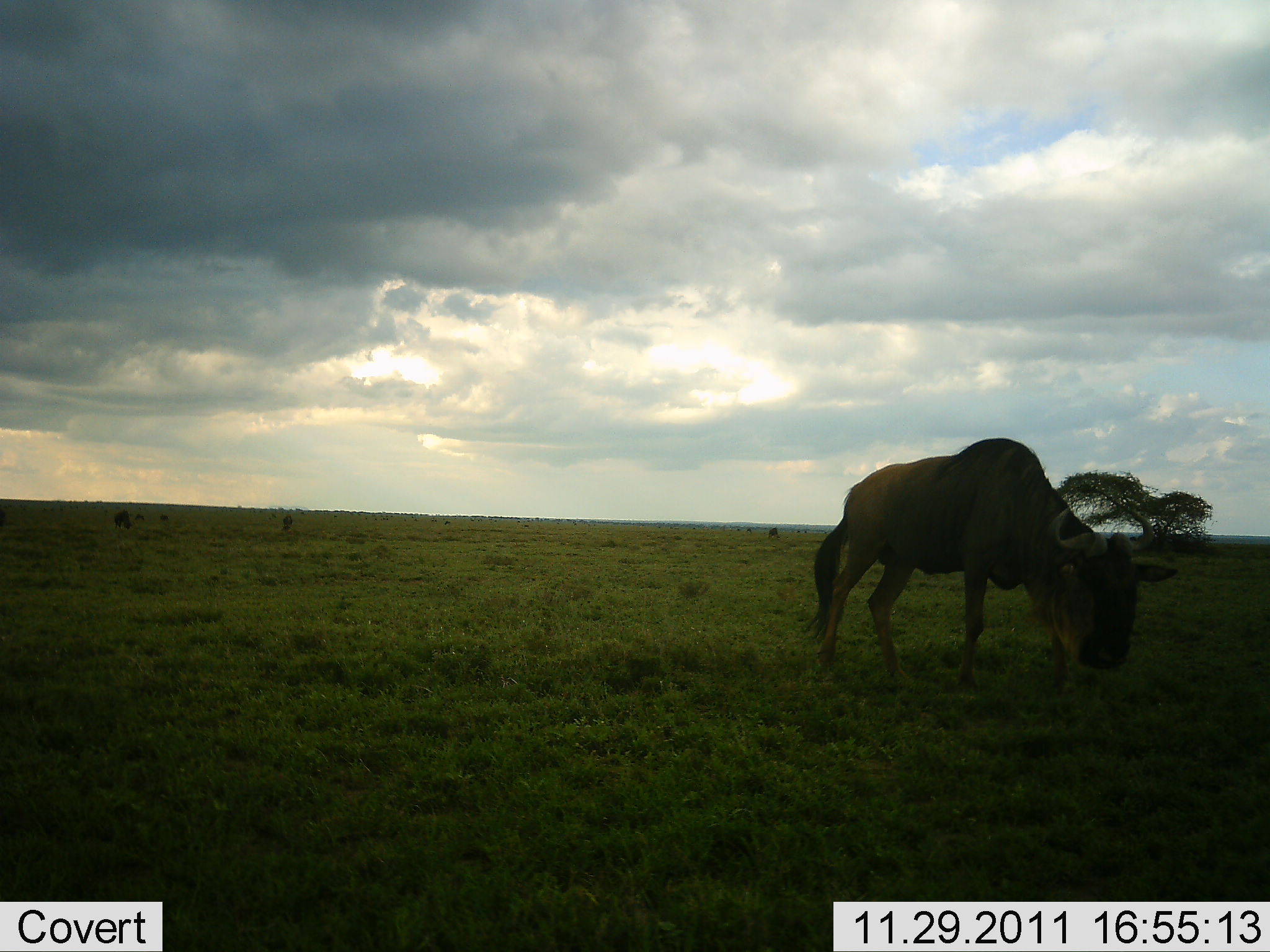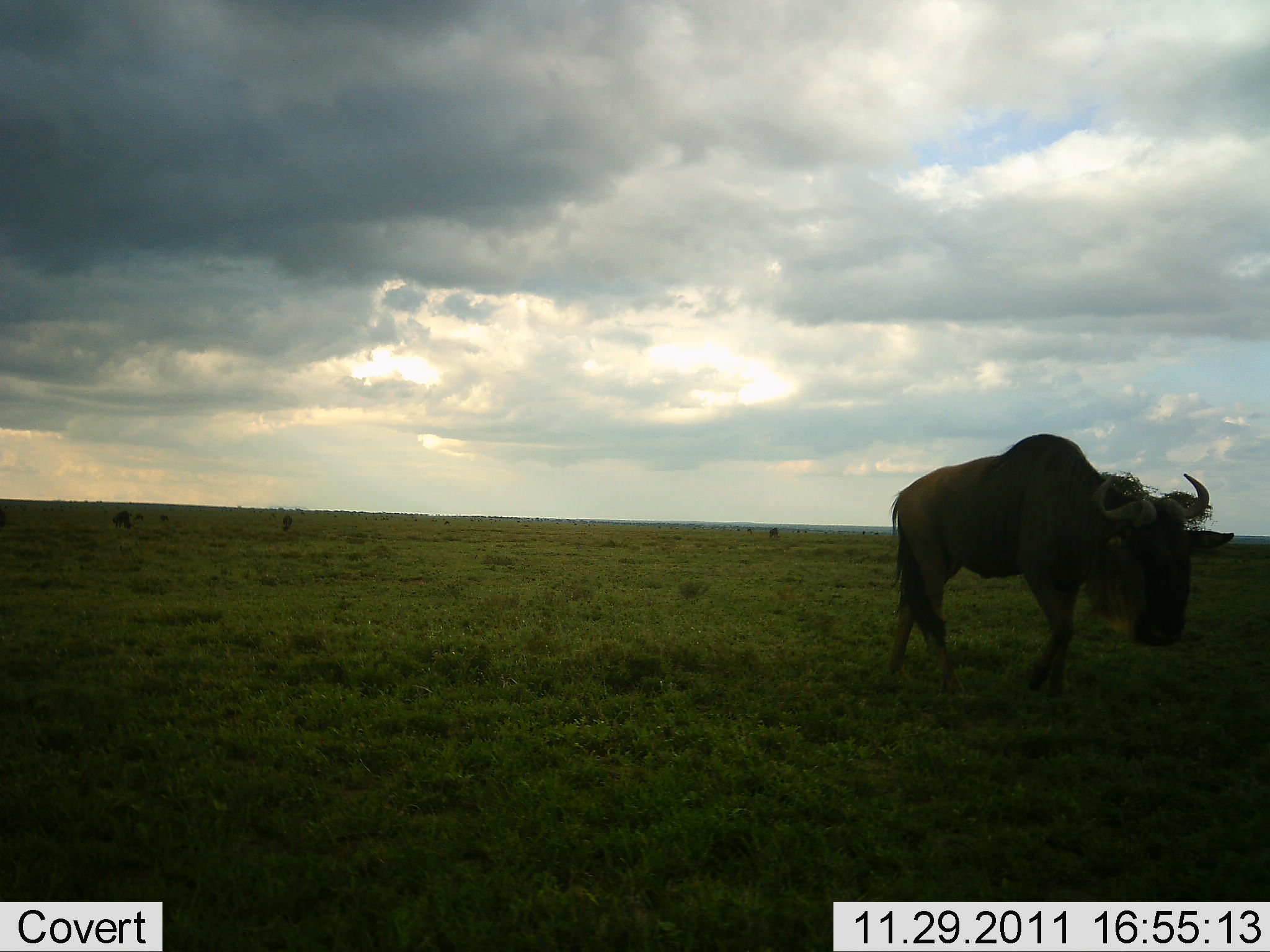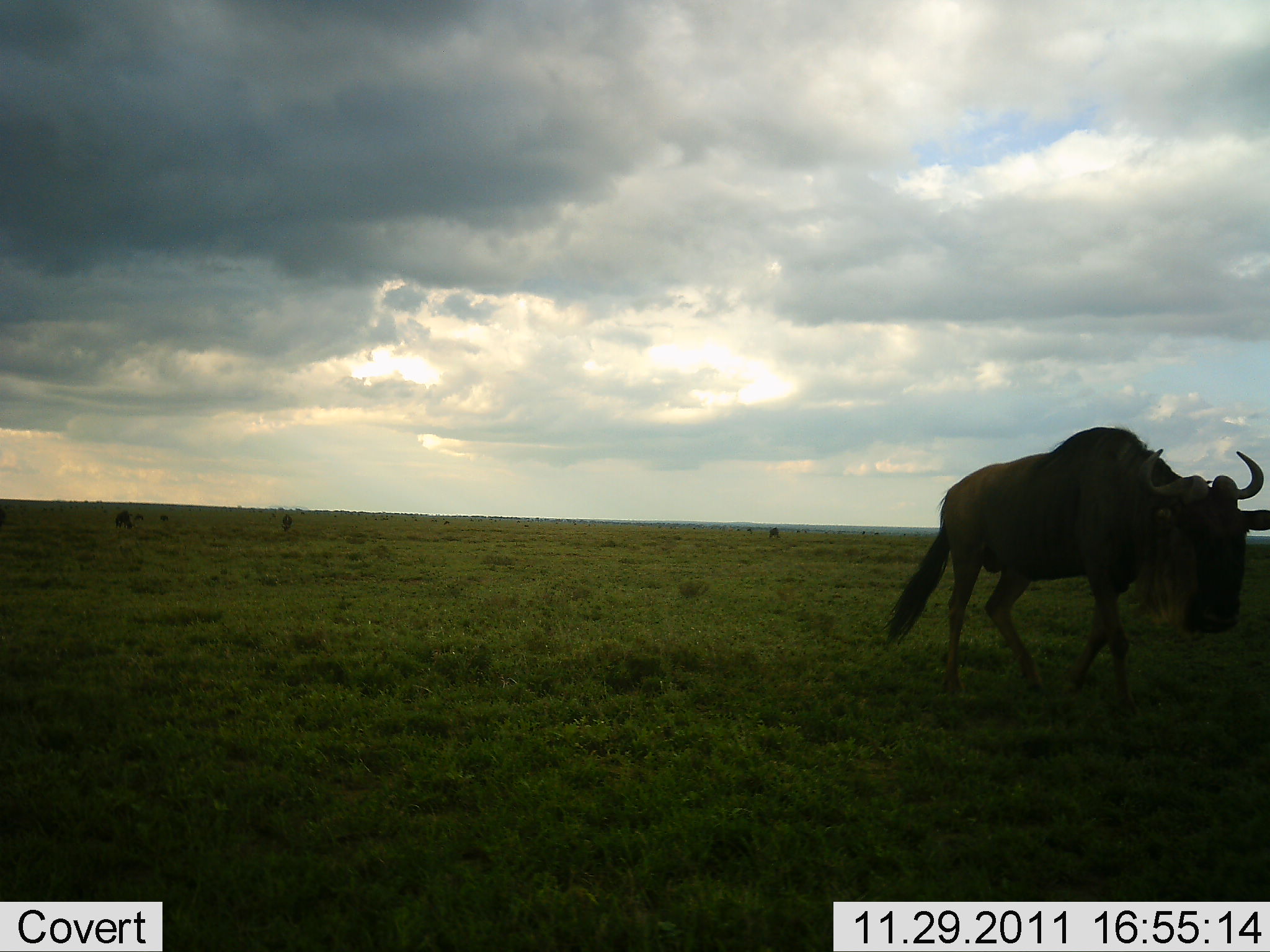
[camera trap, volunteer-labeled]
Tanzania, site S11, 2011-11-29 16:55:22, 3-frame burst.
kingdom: Animalia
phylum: Chordata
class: Mammalia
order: Artiodactyla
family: Bovidae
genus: Connochaetes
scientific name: Connochaetes taurinus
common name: blue wildebeest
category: wildebeest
Wildebeest (blue wildebeest) (Connochaetes taurinus), count 1. Behavior (volunteer vote fractions): standing 33%, resting 0%, moving 92%, interacting 0%. Young present (vote fraction): 0%. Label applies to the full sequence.